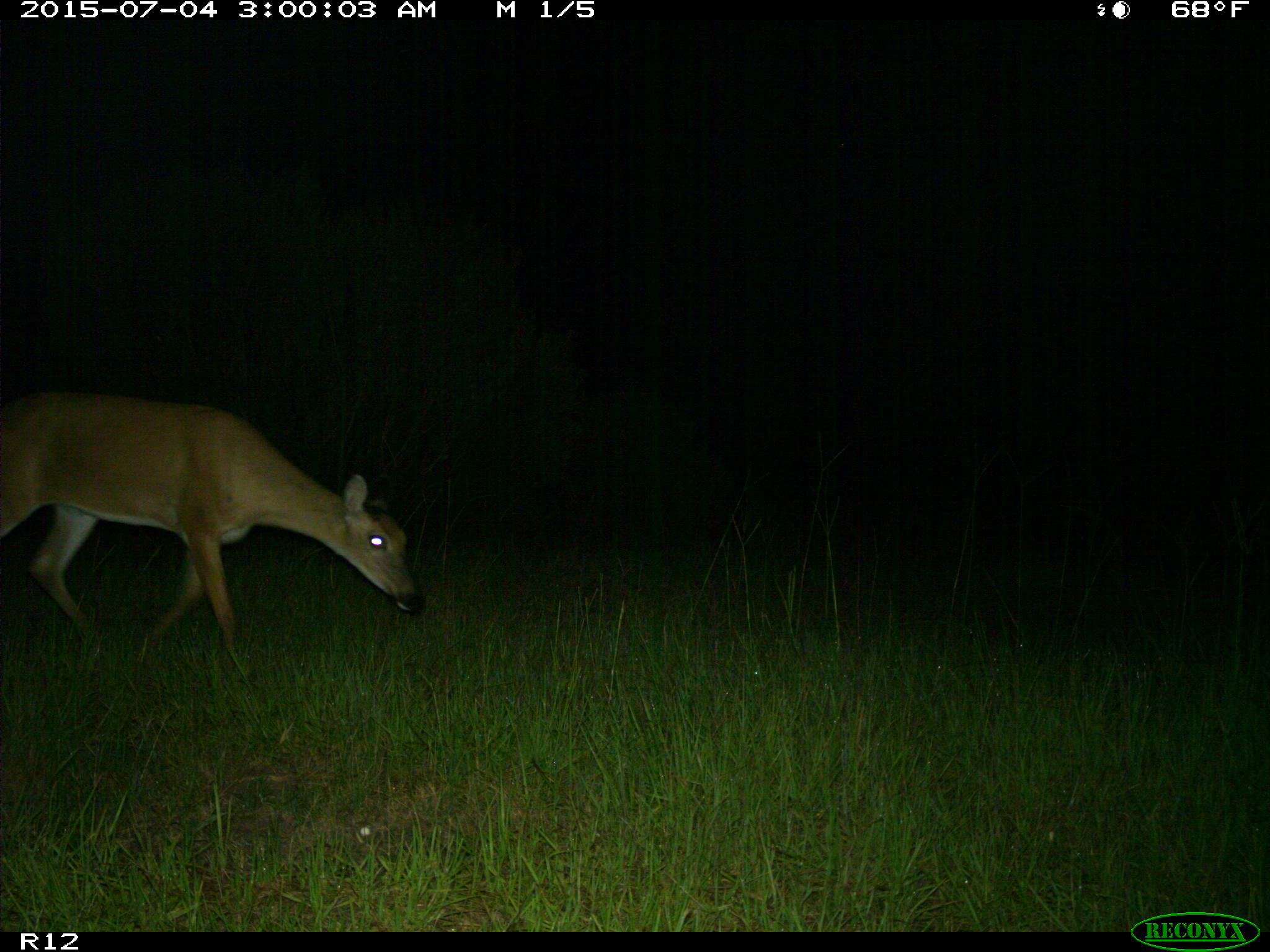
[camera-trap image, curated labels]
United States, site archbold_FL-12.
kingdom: Animalia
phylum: Chordata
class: Mammalia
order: Artiodactyla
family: Cervidae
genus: Odocoileus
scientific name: Odocoileus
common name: deer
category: unidentified deer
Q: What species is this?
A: Unidentified deer (deer) (Odocoileus).